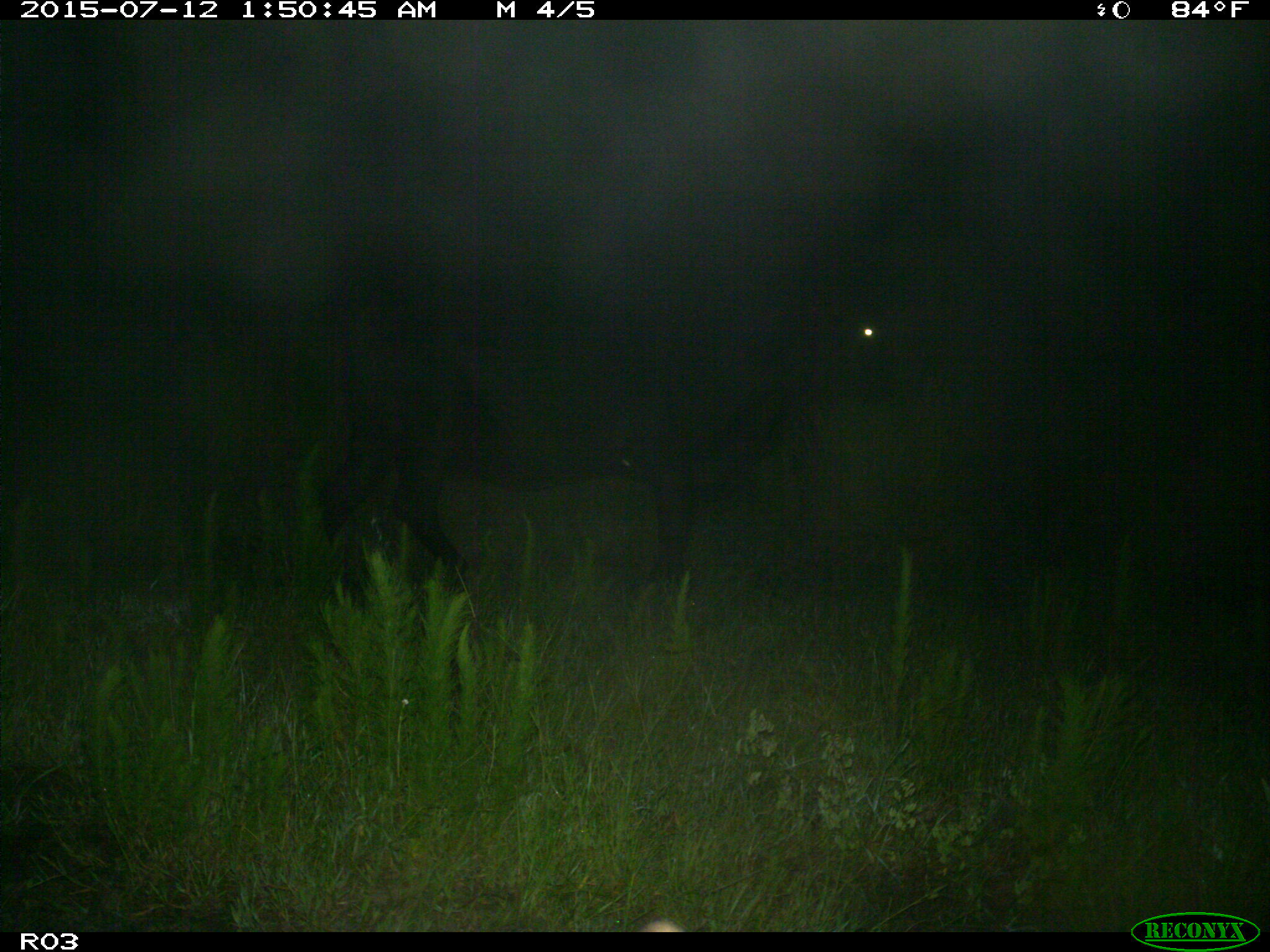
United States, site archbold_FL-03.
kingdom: Animalia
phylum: Chordata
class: Mammalia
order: Artiodactyla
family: Bovidae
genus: Bos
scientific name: Bos taurus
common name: domestic cow